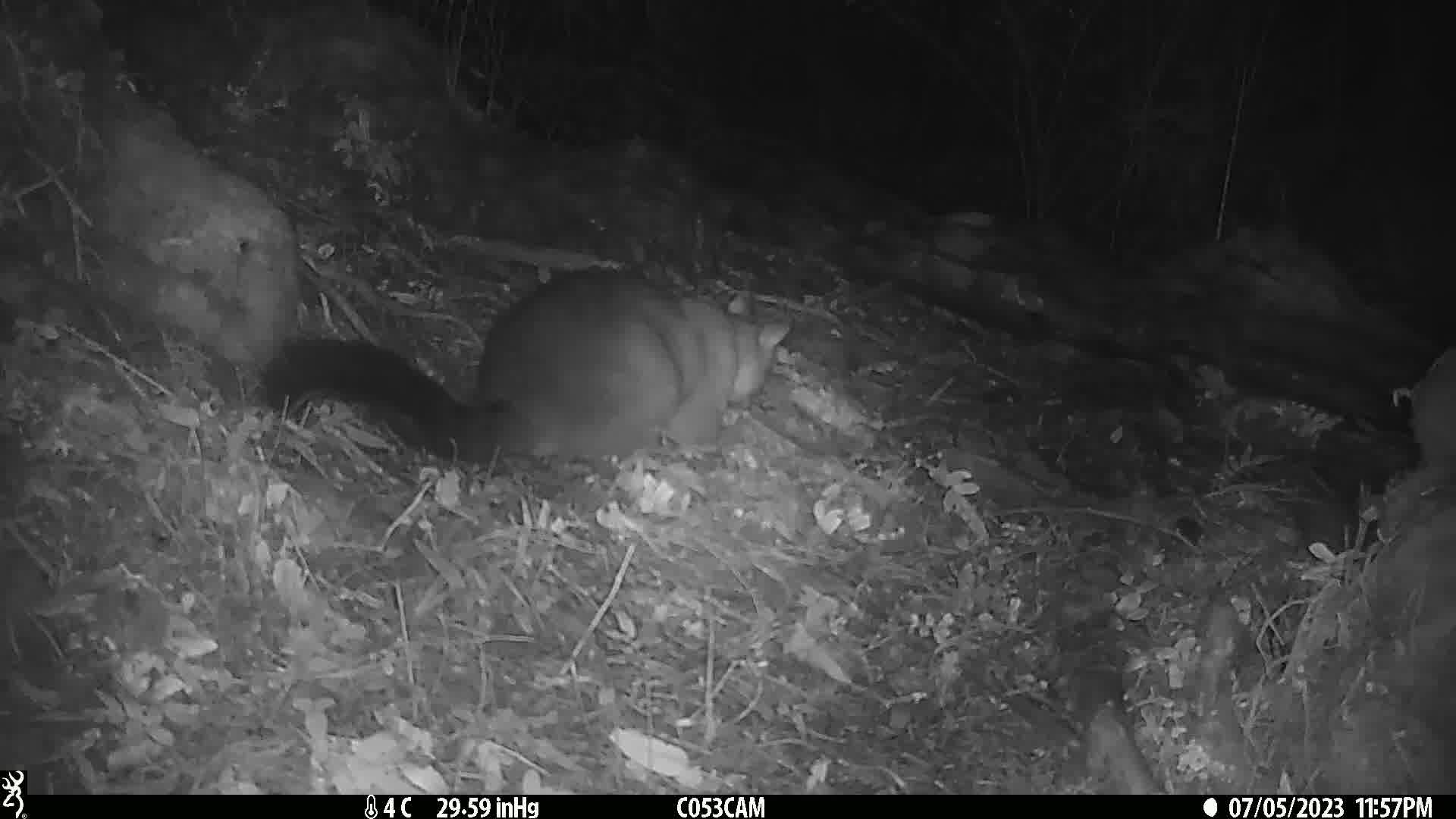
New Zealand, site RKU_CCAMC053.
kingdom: Animalia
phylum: Chordata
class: Mammalia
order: Diprotodontia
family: Phalangeridae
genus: Trichosurus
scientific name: Trichosurus vulpecula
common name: common brushtail possum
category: possum